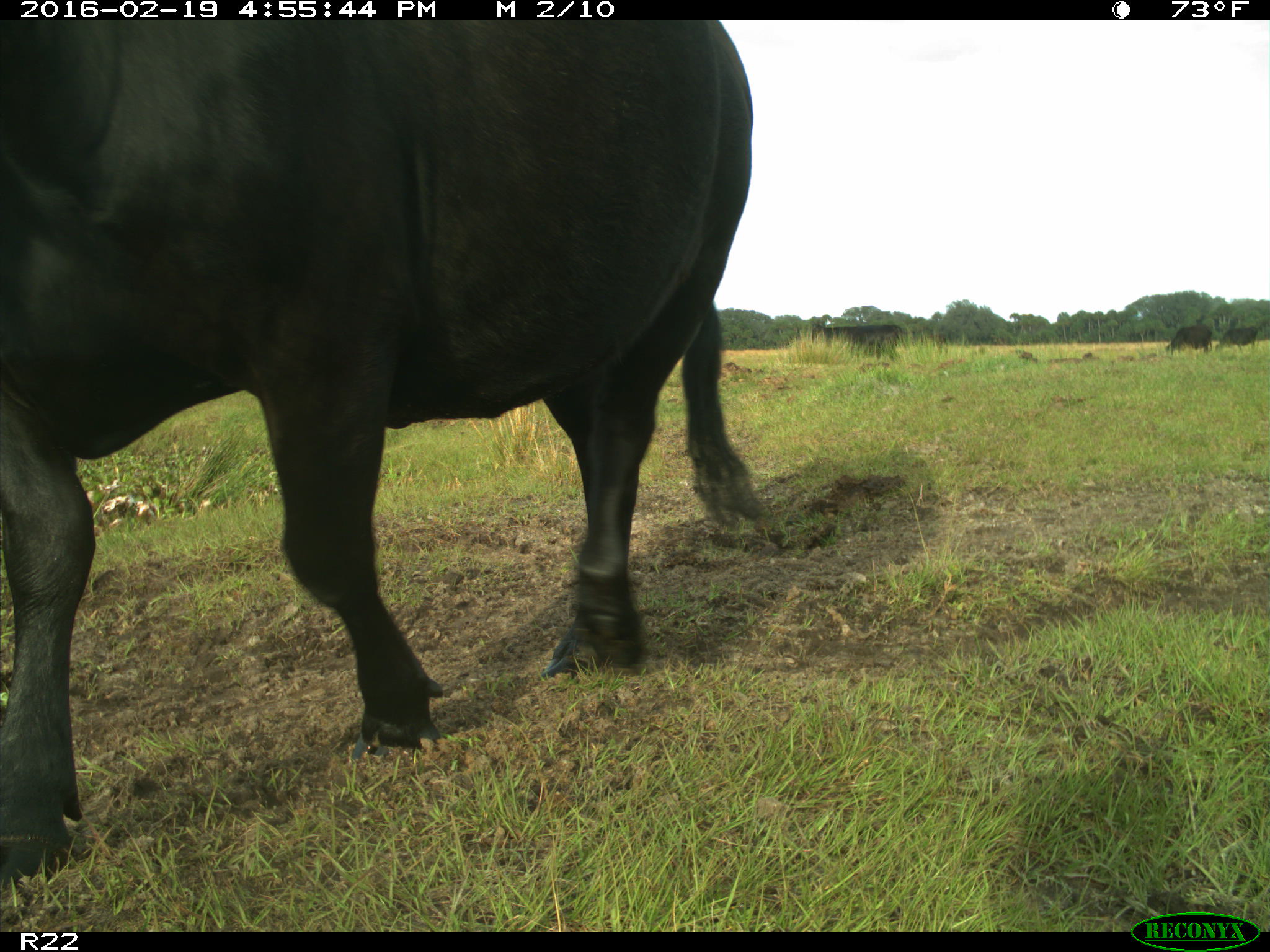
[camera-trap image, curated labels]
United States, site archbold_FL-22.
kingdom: Animalia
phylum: Chordata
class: Mammalia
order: Artiodactyla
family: Bovidae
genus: Bos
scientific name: Bos taurus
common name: domestic cow